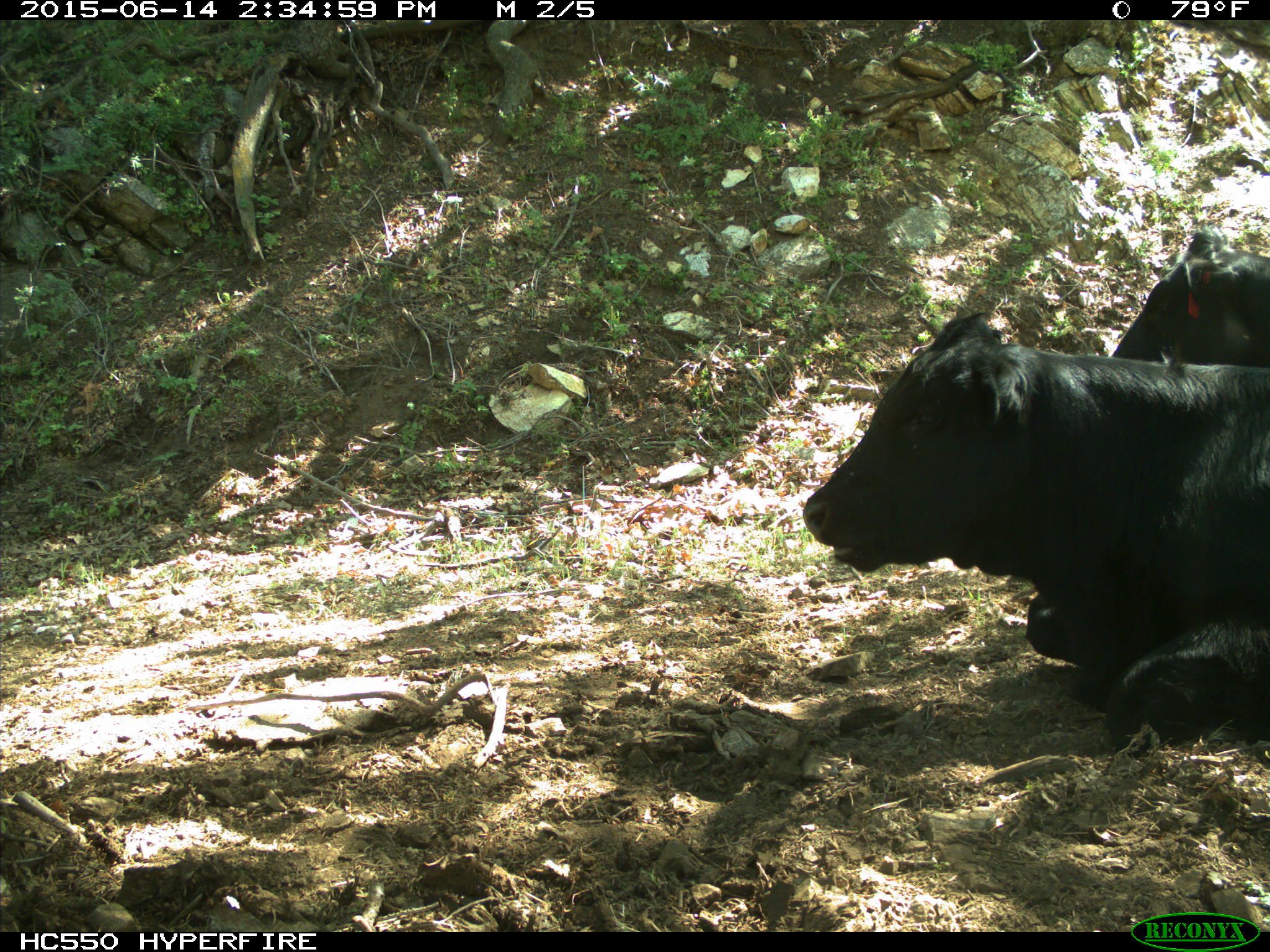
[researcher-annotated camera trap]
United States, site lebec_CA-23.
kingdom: Animalia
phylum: Chordata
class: Mammalia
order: Artiodactyla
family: Bovidae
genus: Bos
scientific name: Bos taurus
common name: domestic cow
Bos taurus (domestic cow).